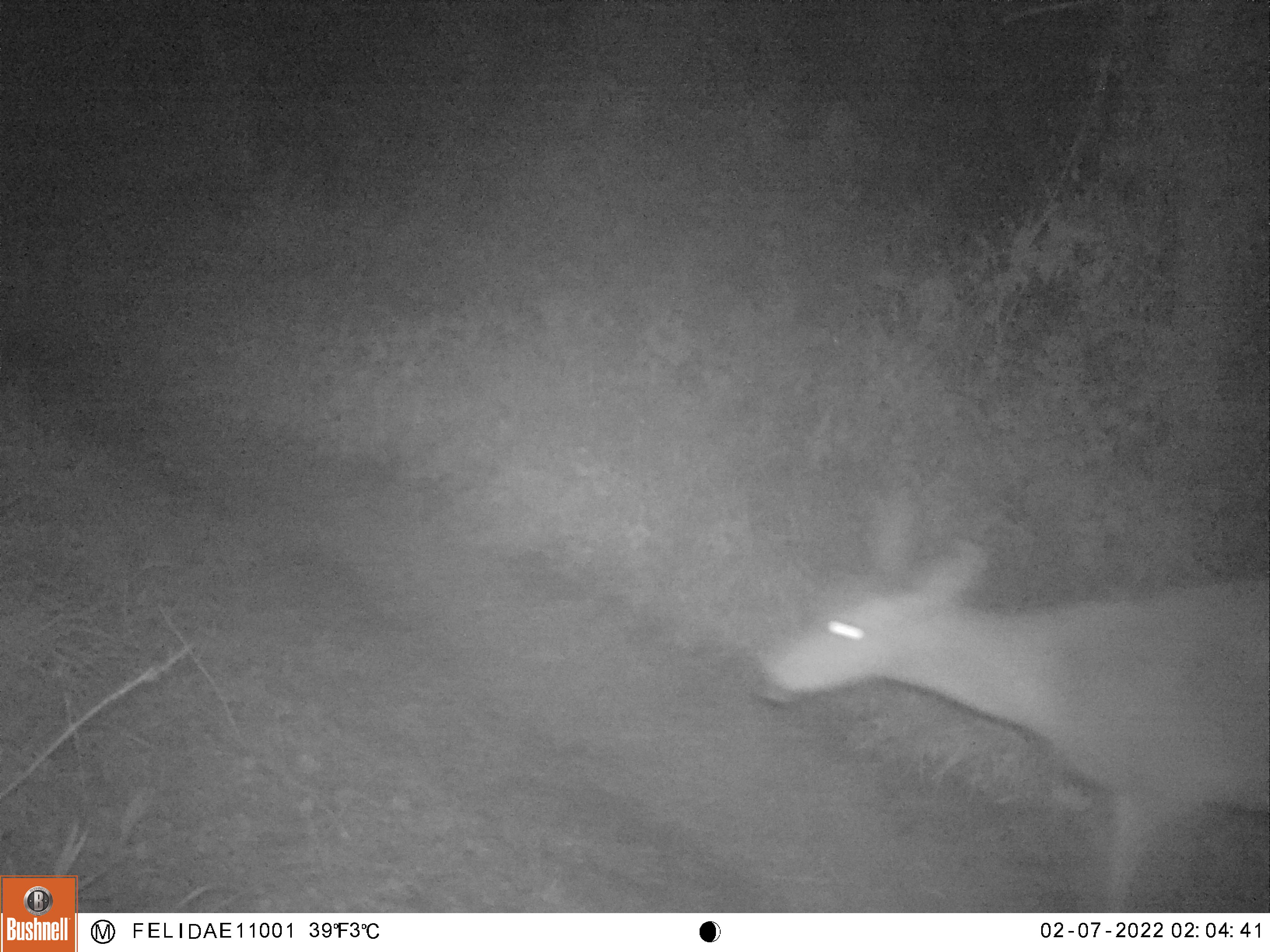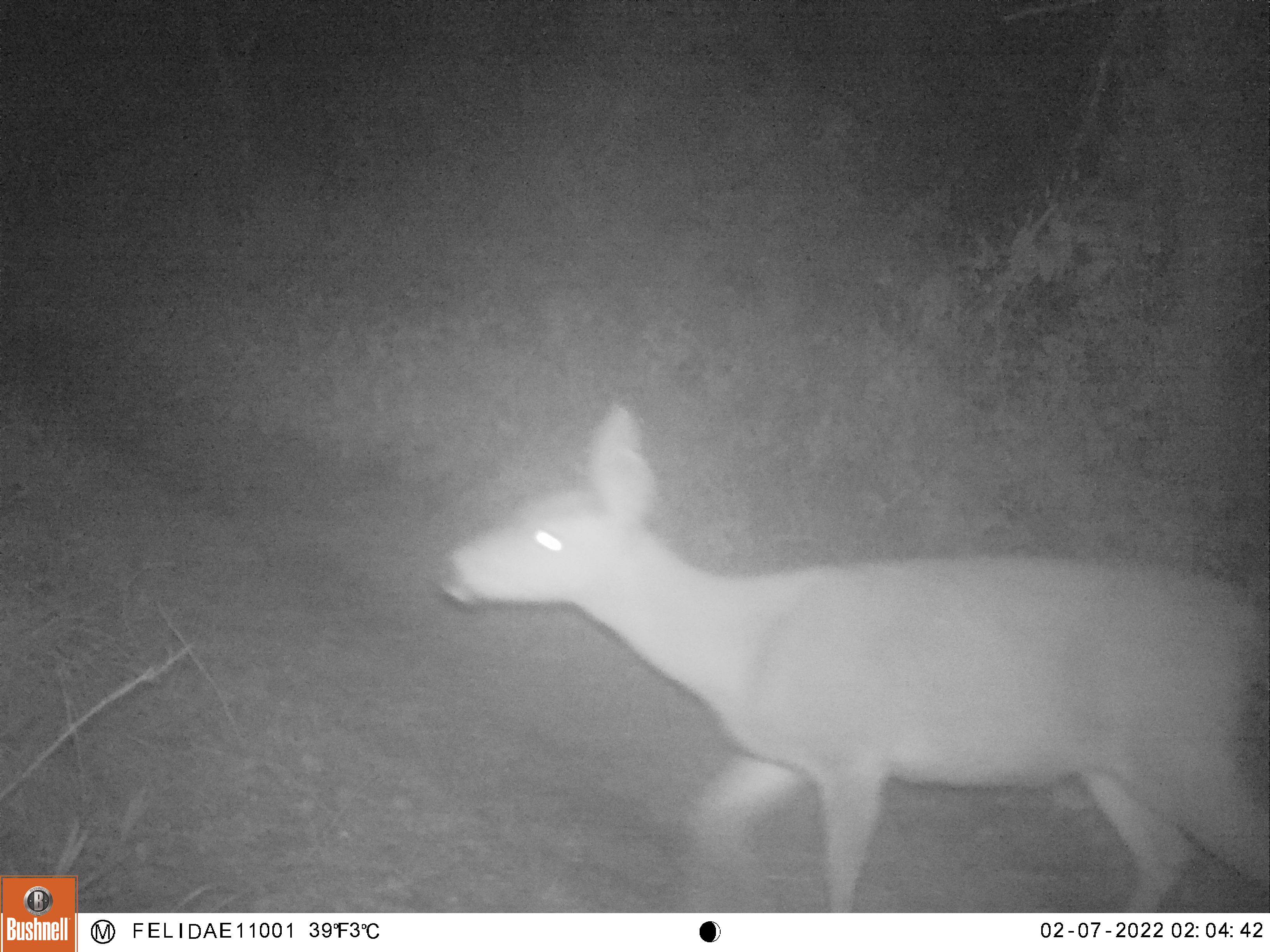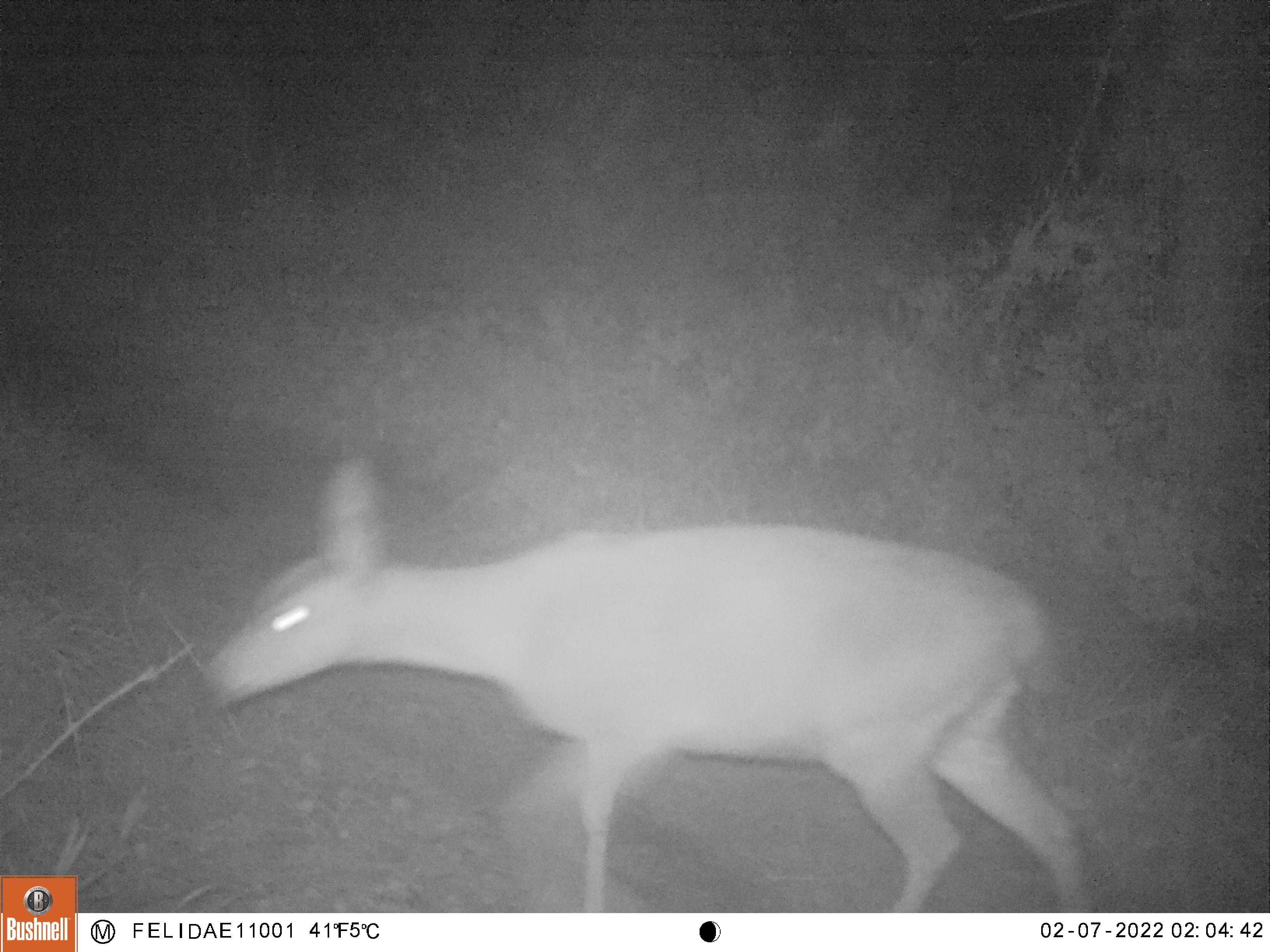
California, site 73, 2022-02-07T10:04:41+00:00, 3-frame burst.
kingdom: Animalia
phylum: Chordata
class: Mammalia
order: Artiodactyla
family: Cervidae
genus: Odocoileus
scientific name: Odocoileus hemionus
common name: mule deer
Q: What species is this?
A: Mule deer (Odocoileus hemionus).